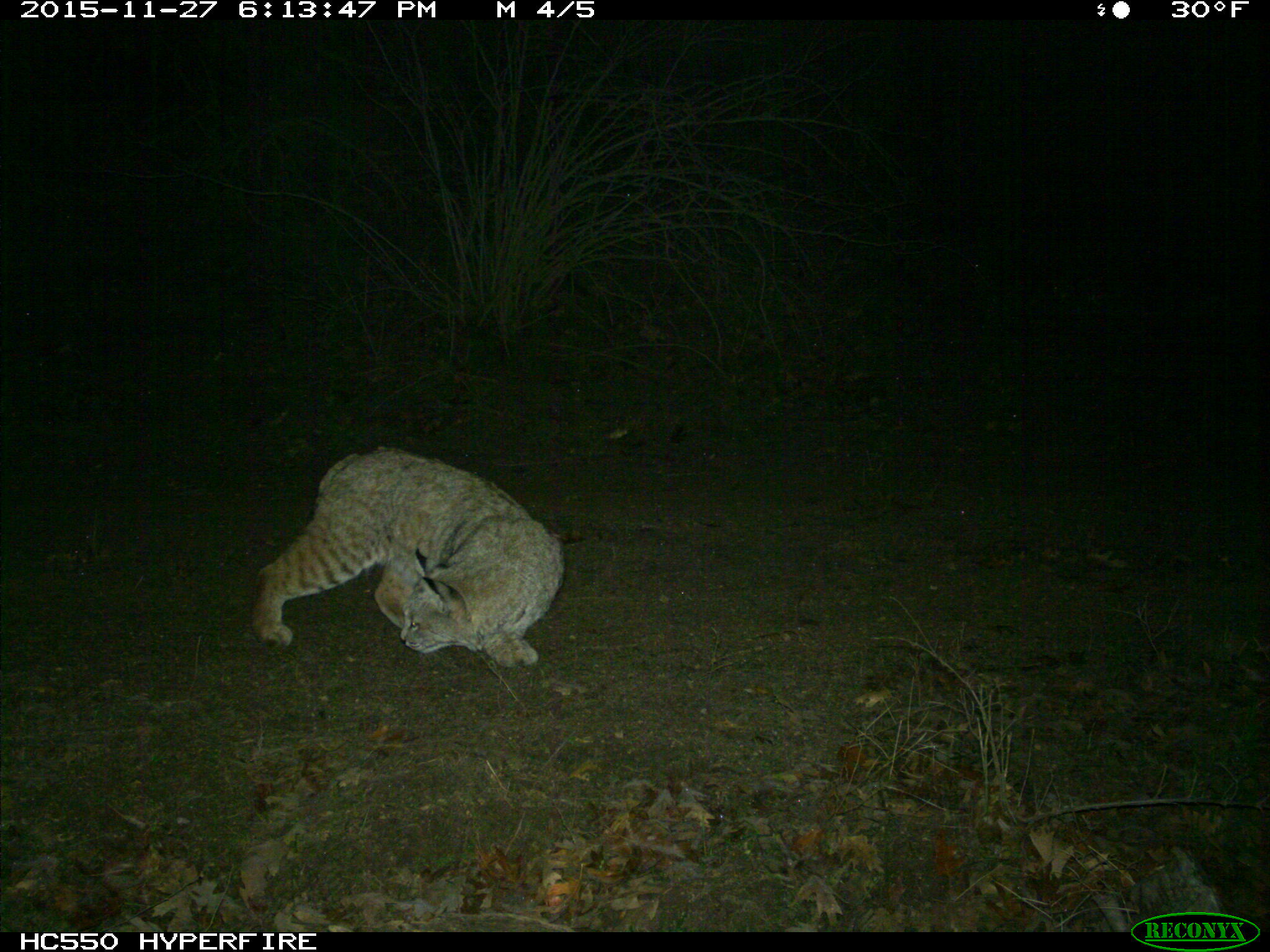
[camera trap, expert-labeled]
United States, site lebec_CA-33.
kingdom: Animalia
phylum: Chordata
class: Mammalia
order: Carnivora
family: Felidae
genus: Lynx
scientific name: Lynx rufus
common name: bobcat